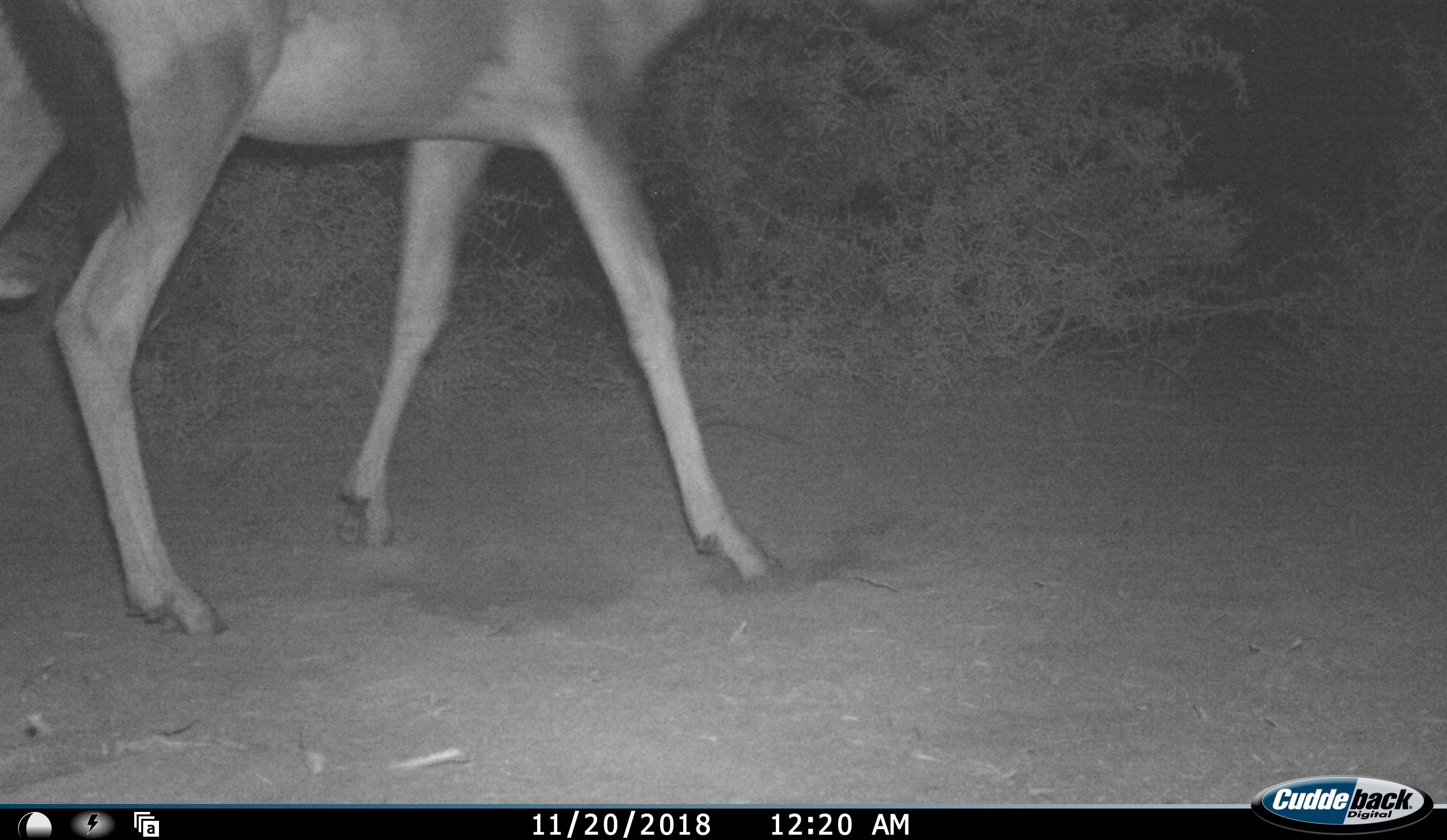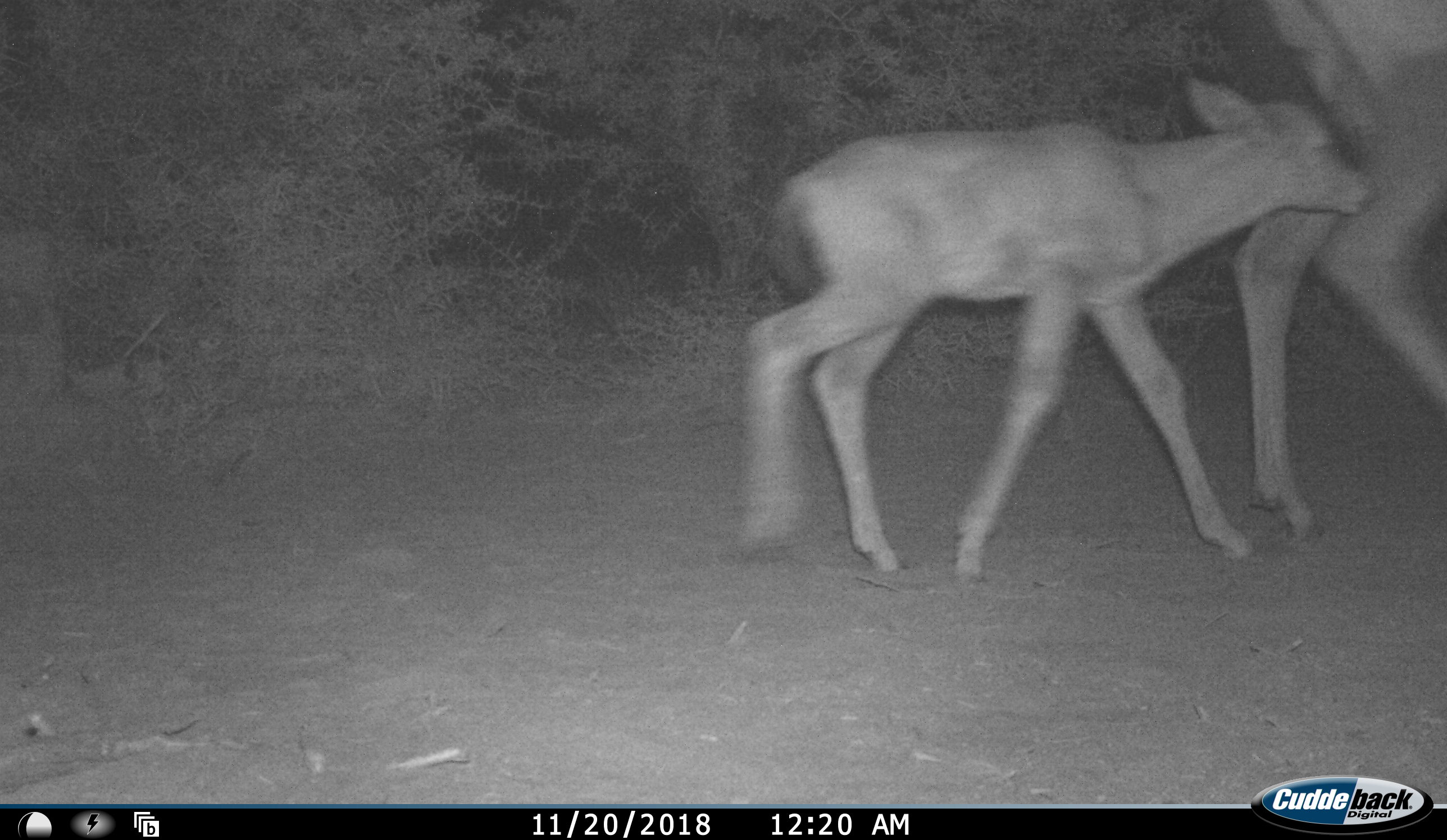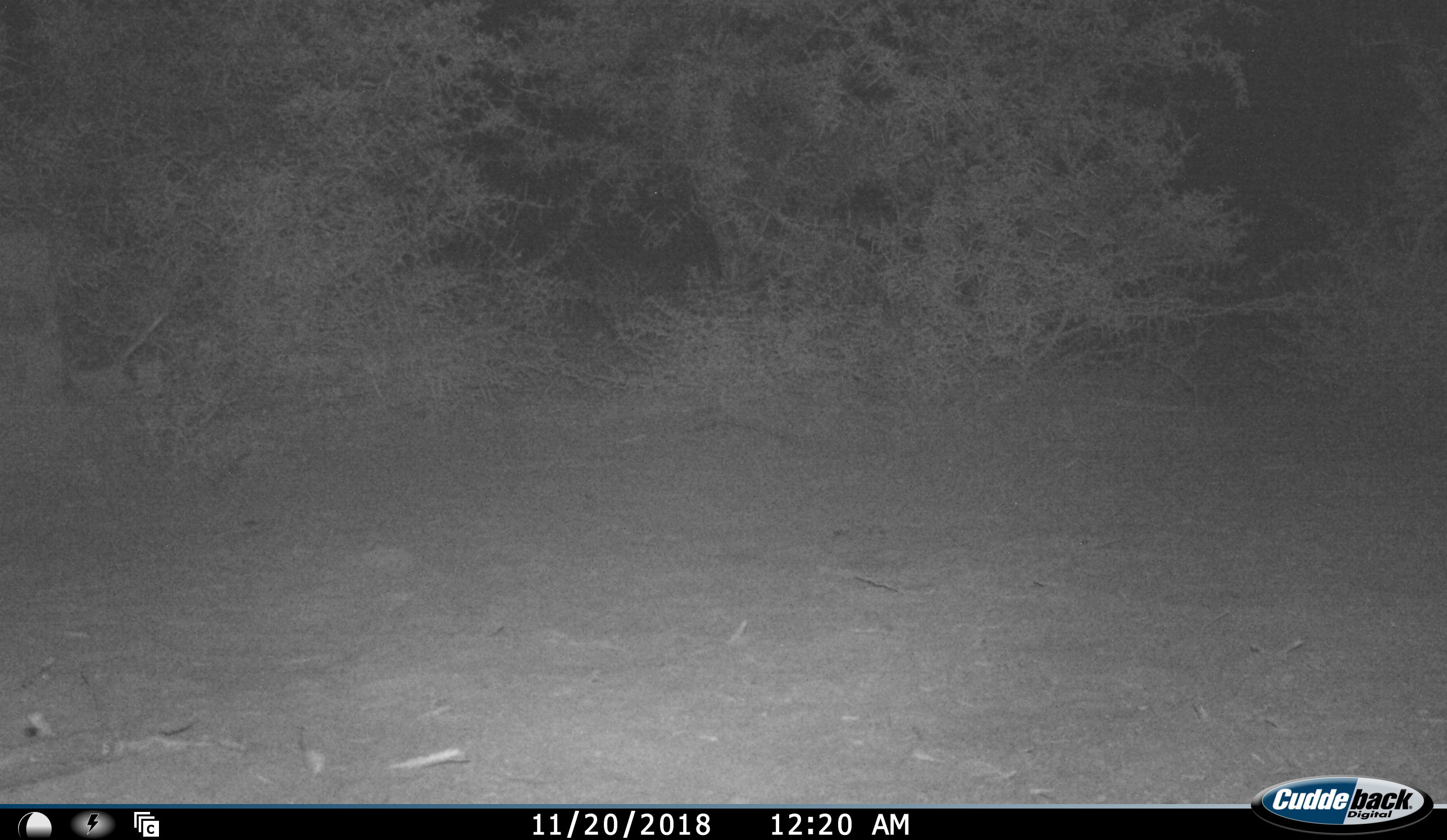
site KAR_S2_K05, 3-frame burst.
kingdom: Animalia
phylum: Chordata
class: Mammalia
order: Artiodactyla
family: Bovidae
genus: Alcelaphus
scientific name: Alcelaphus buselaphus caama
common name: red hartebeest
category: hartebeestred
Hartebeestred (red hartebeest) (Alcelaphus buselaphus caama), count 2. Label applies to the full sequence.